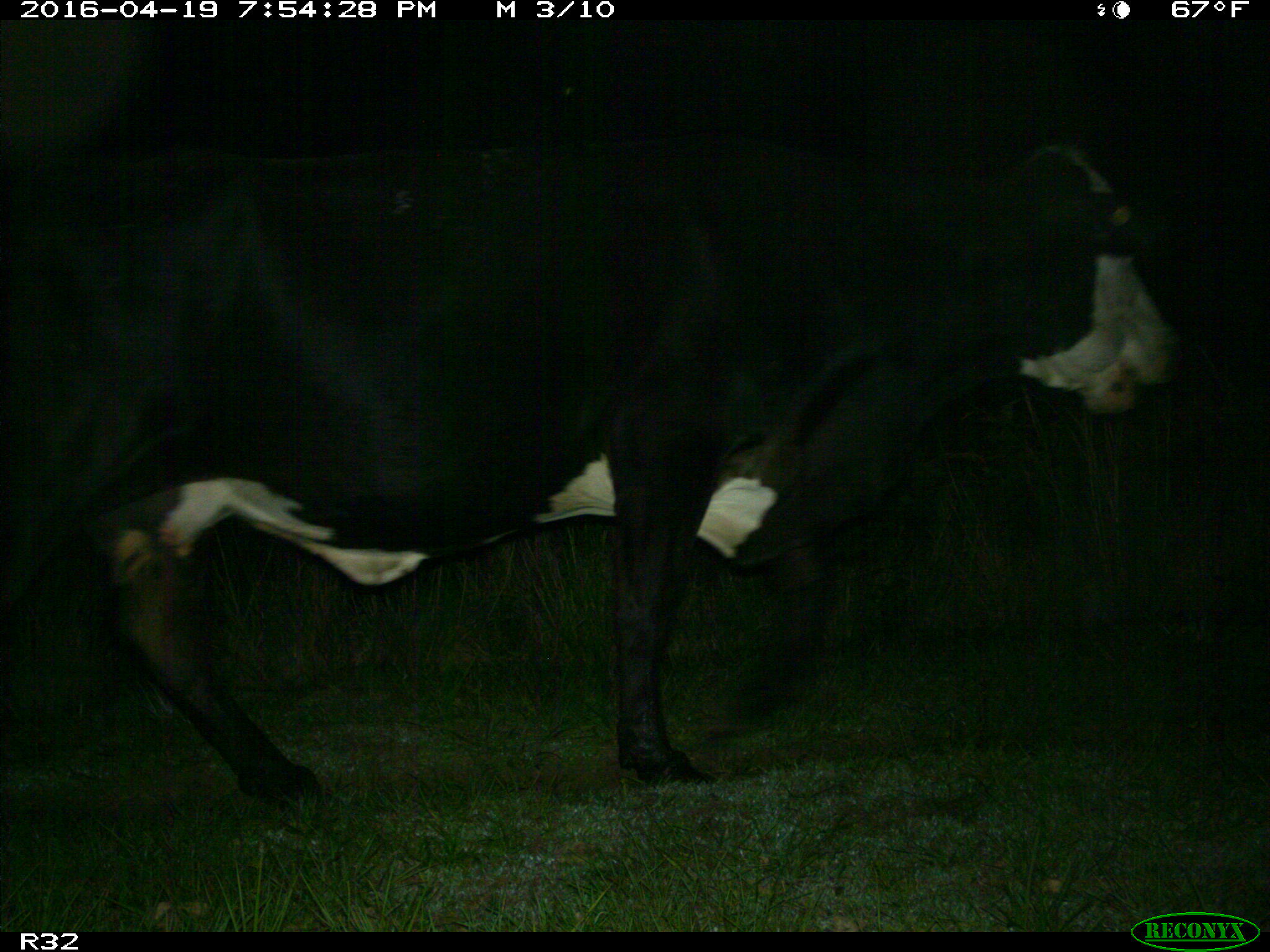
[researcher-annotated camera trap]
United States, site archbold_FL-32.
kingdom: Animalia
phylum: Chordata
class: Mammalia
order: Artiodactyla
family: Bovidae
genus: Bos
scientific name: Bos taurus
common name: domestic cow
Bos taurus (domestic cow).